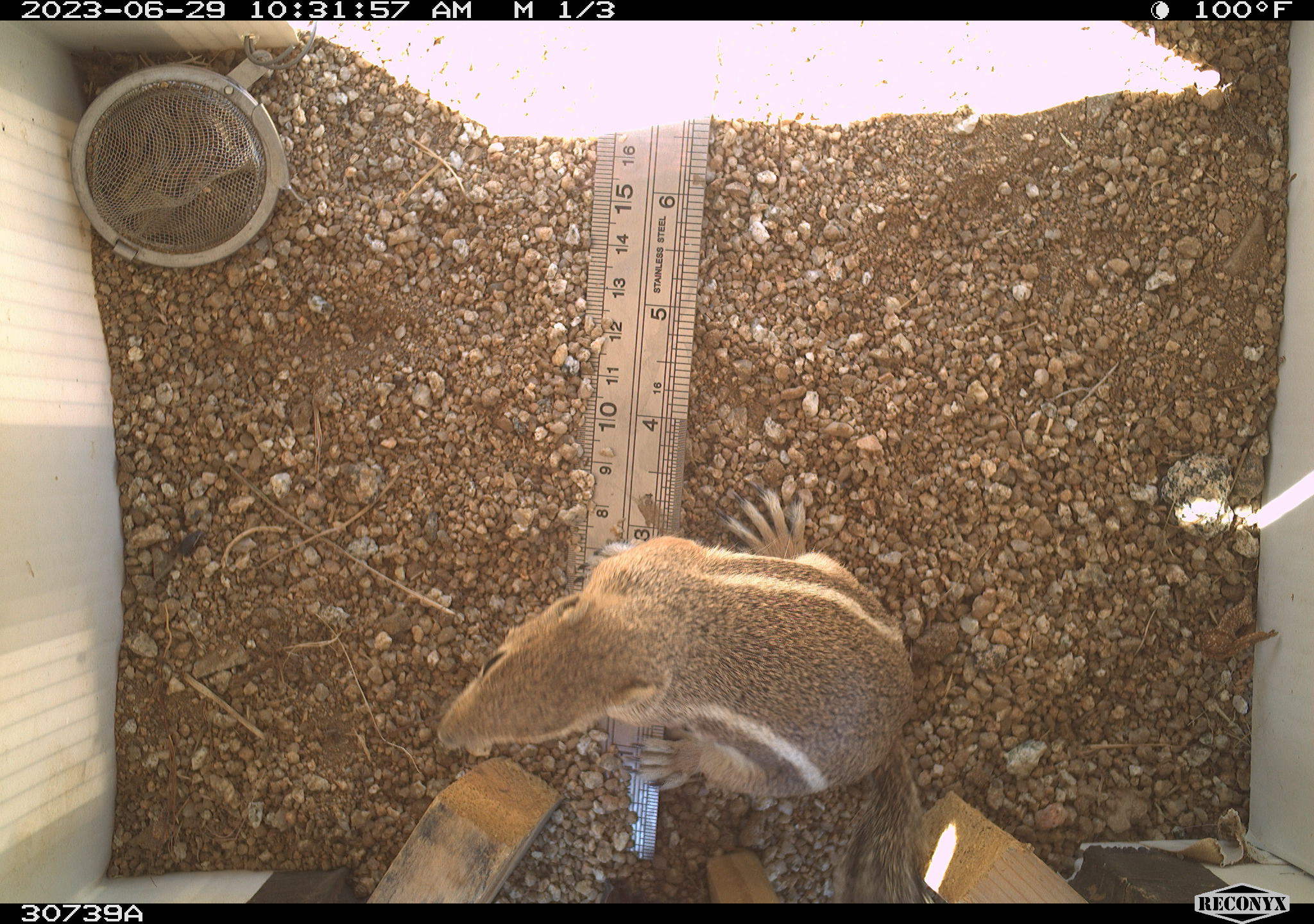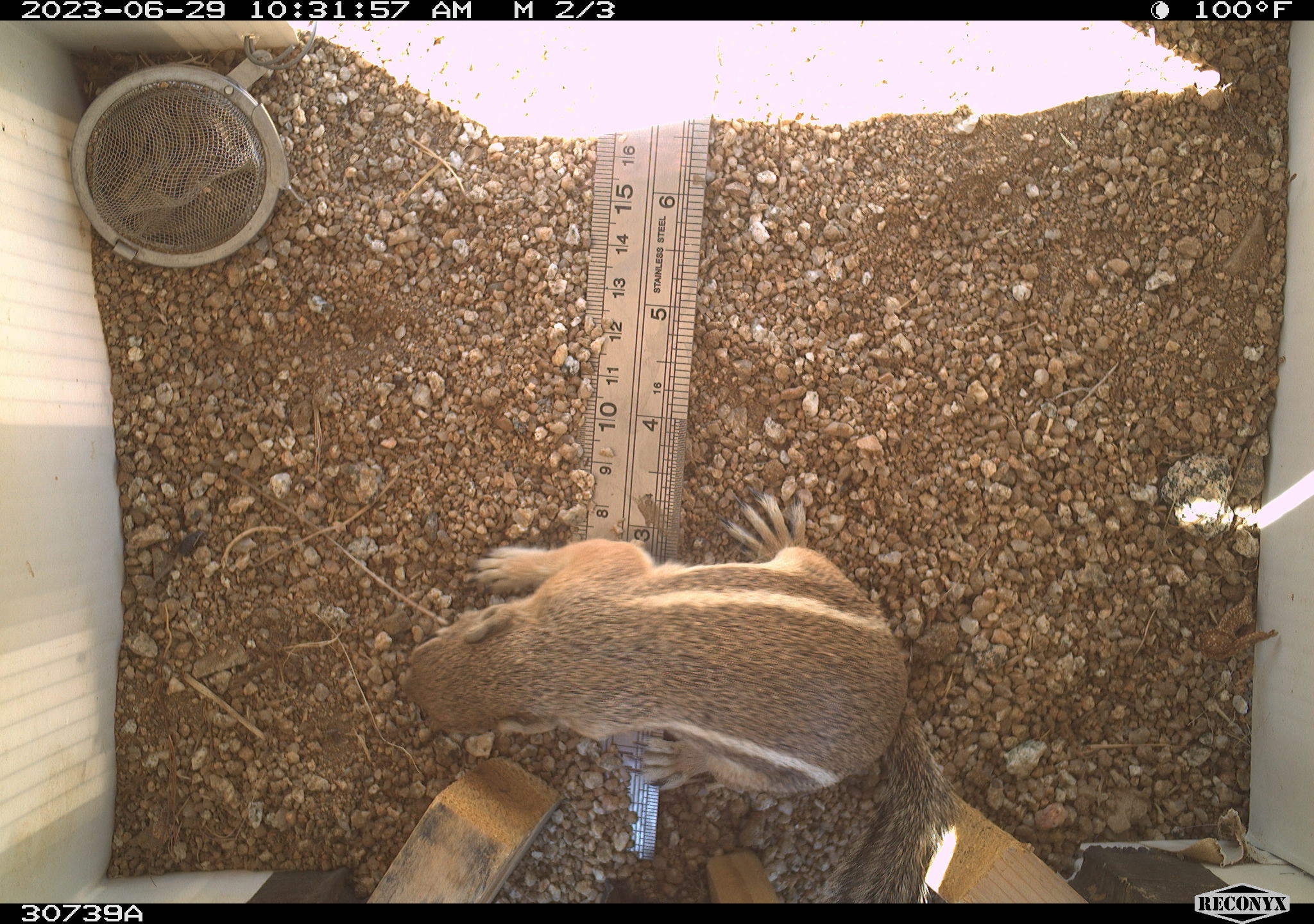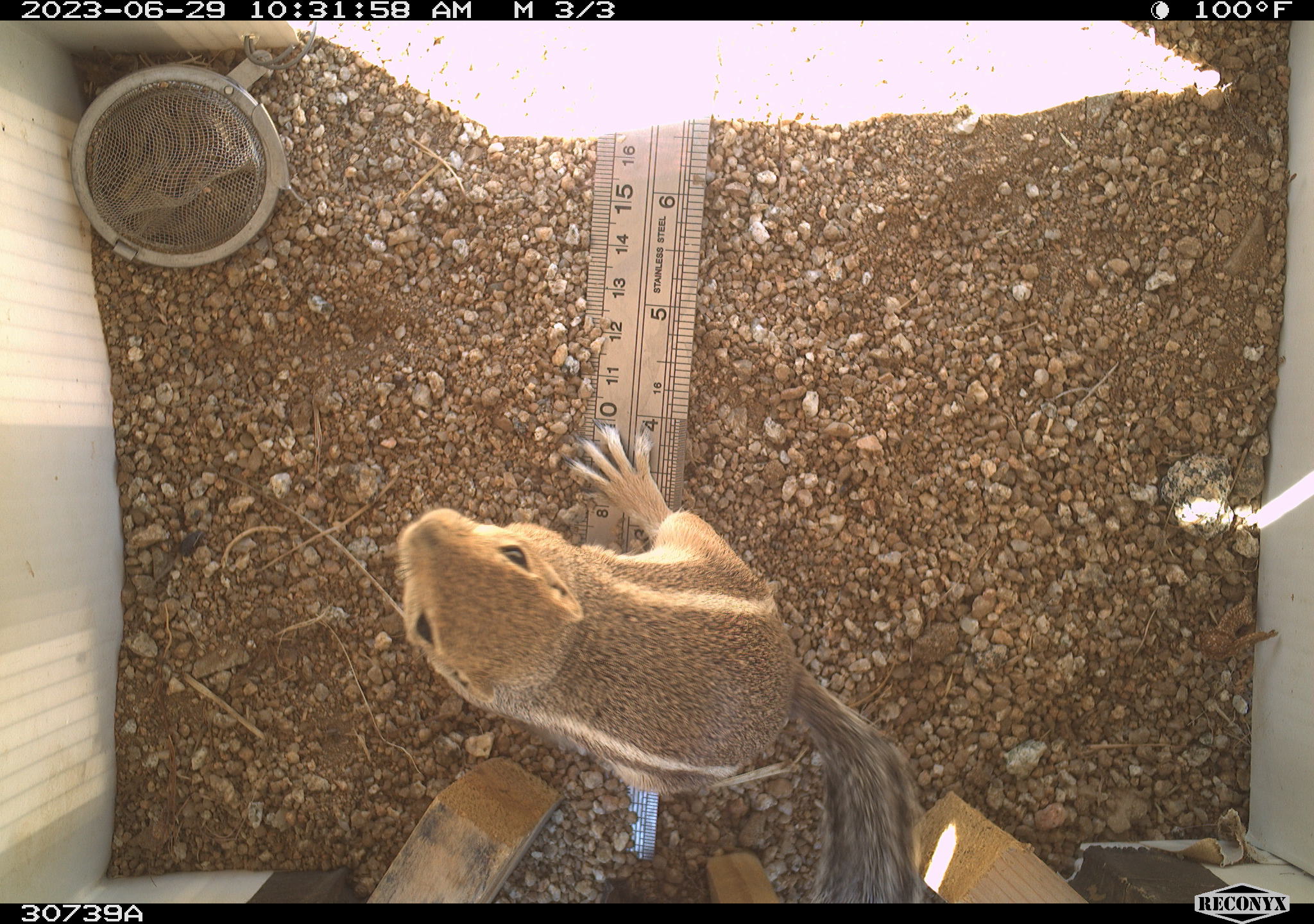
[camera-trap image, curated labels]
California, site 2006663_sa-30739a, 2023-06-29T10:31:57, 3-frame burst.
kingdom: Animalia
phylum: Chordata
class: Mammalia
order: Rodentia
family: Sciuridae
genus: Ammospermophilus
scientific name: Ammospermophilus leucurus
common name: white-tailed antelope squirrel